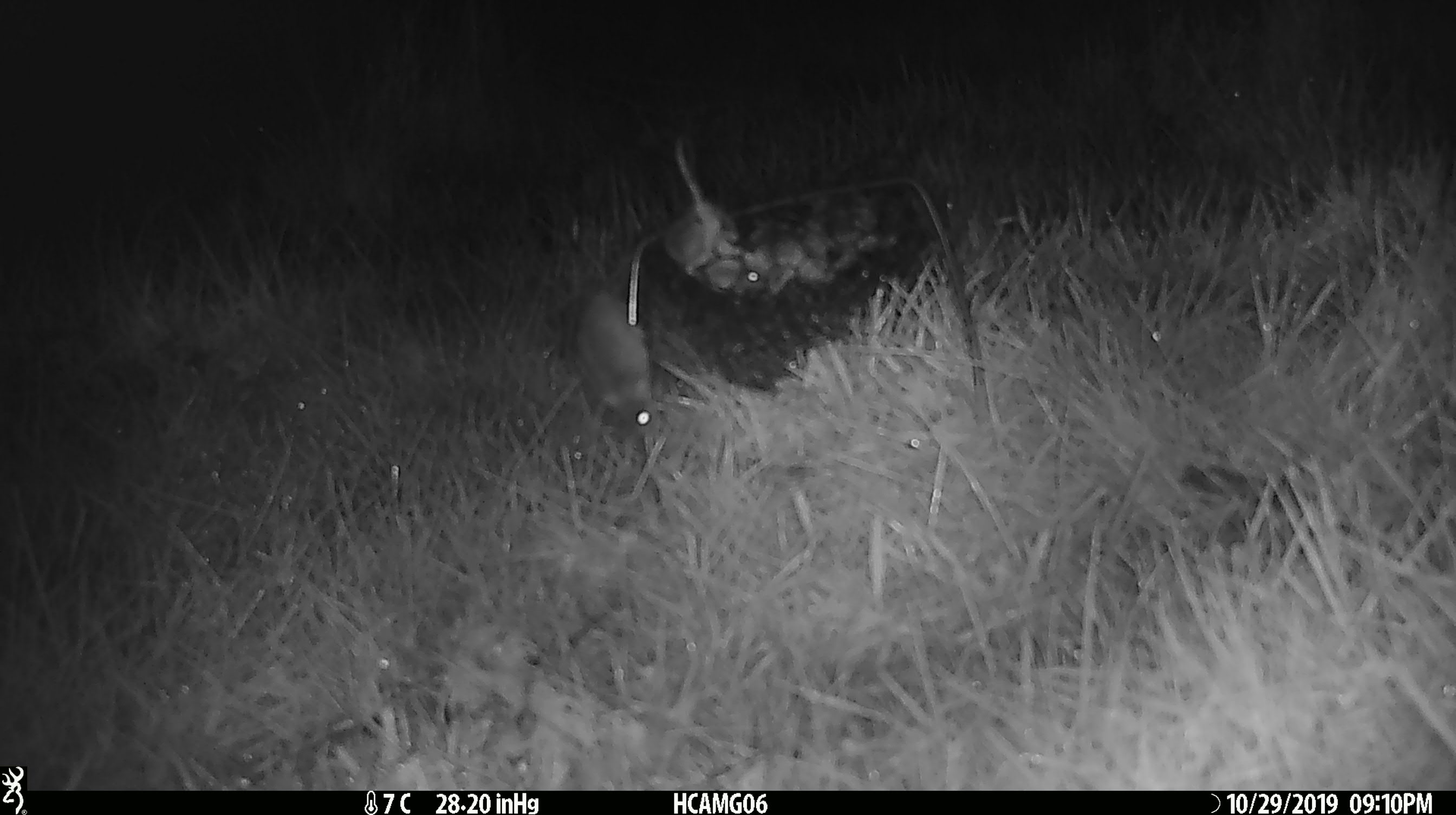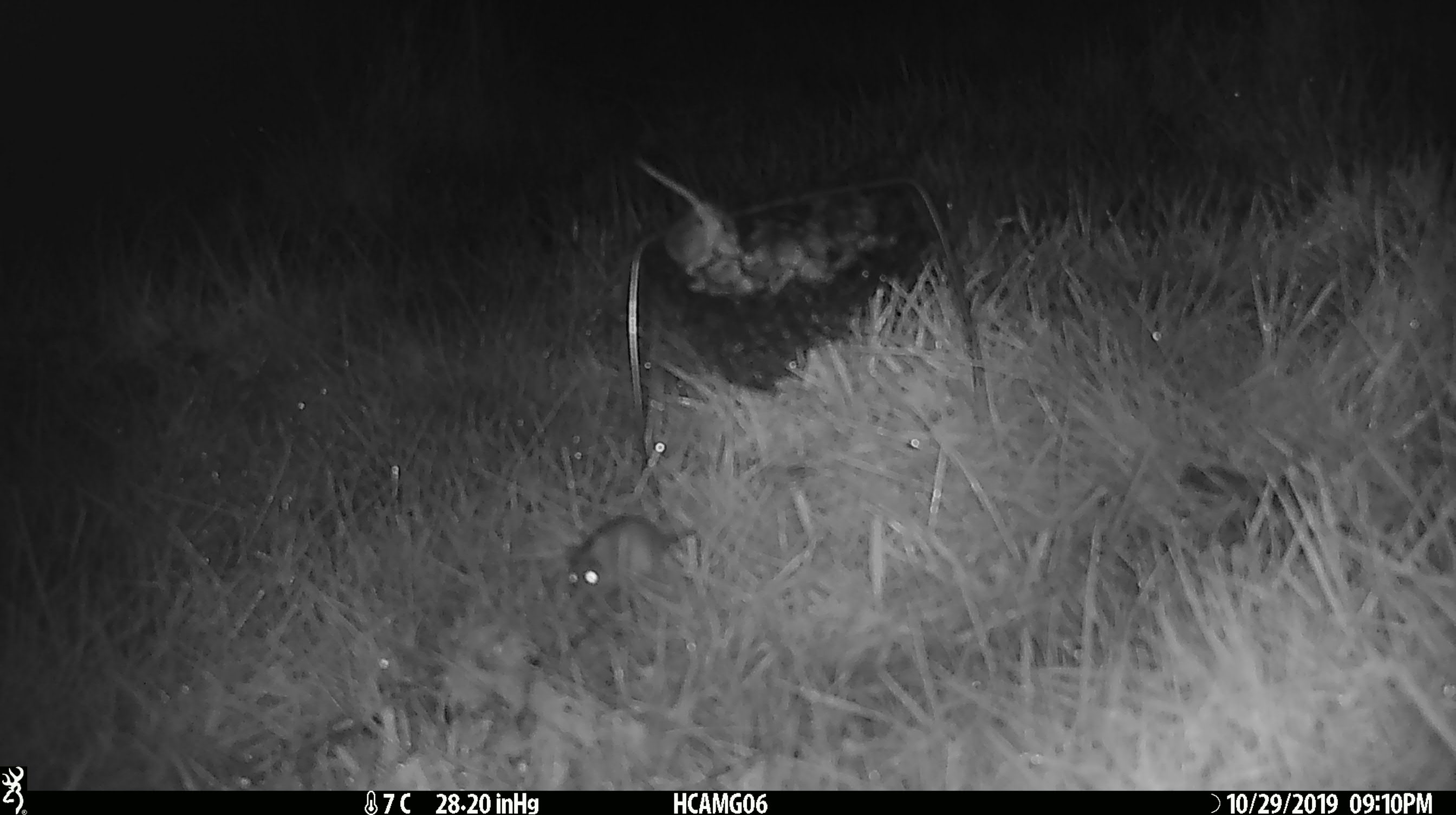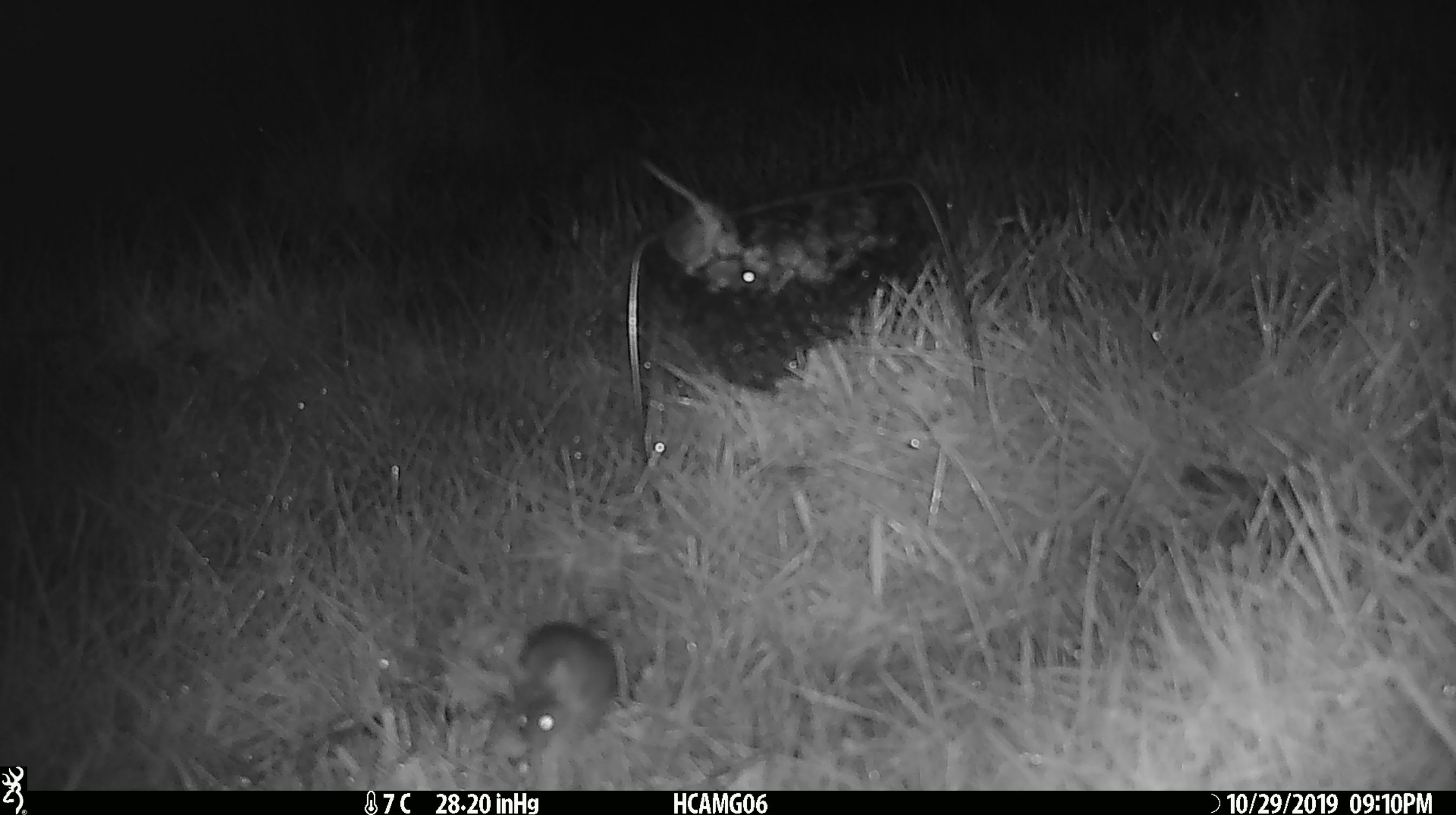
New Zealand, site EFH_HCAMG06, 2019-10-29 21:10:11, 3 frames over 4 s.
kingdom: Animalia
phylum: Chordata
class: Mammalia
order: Rodentia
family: Muridae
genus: Mus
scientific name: Mus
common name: mouse